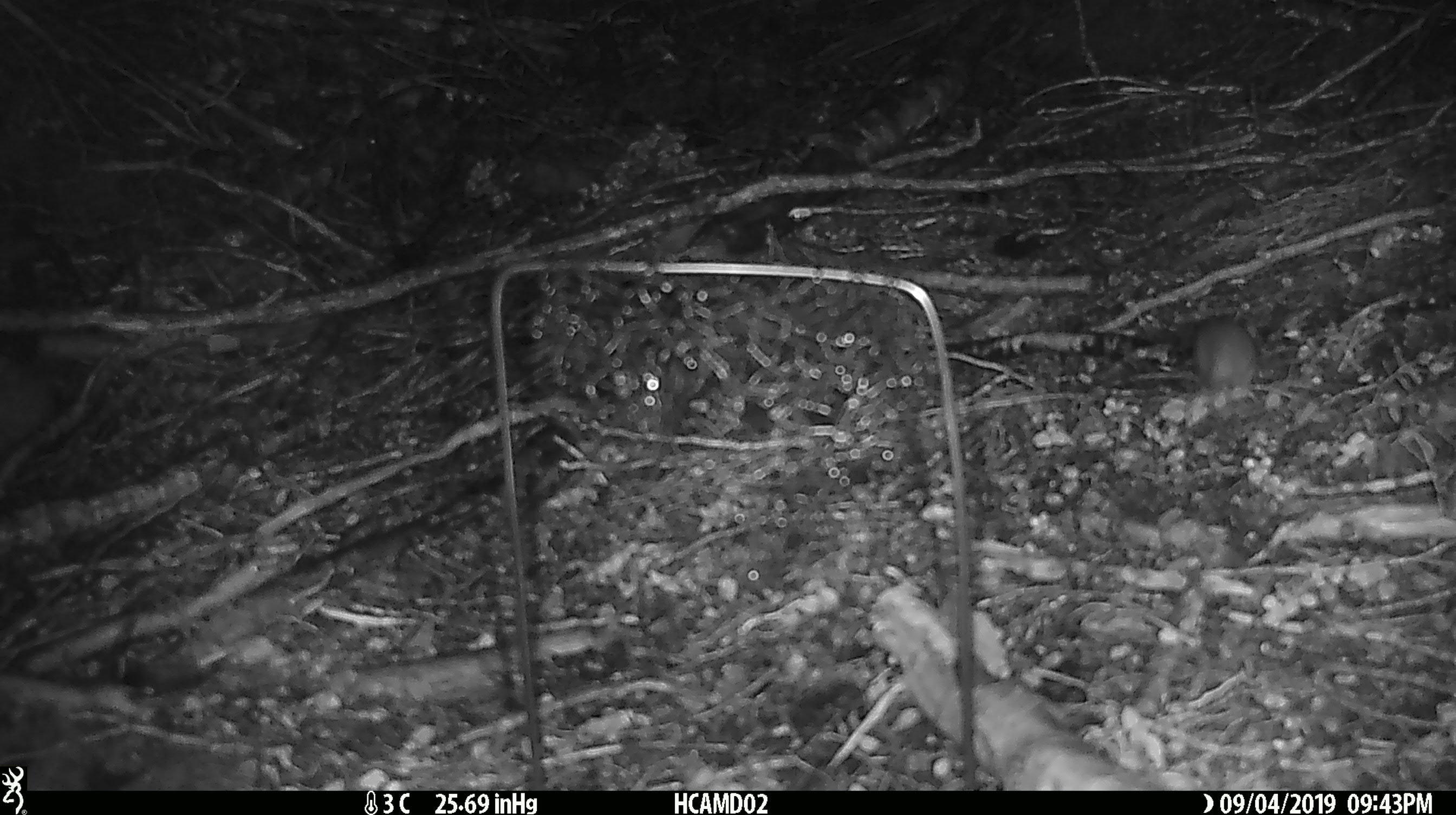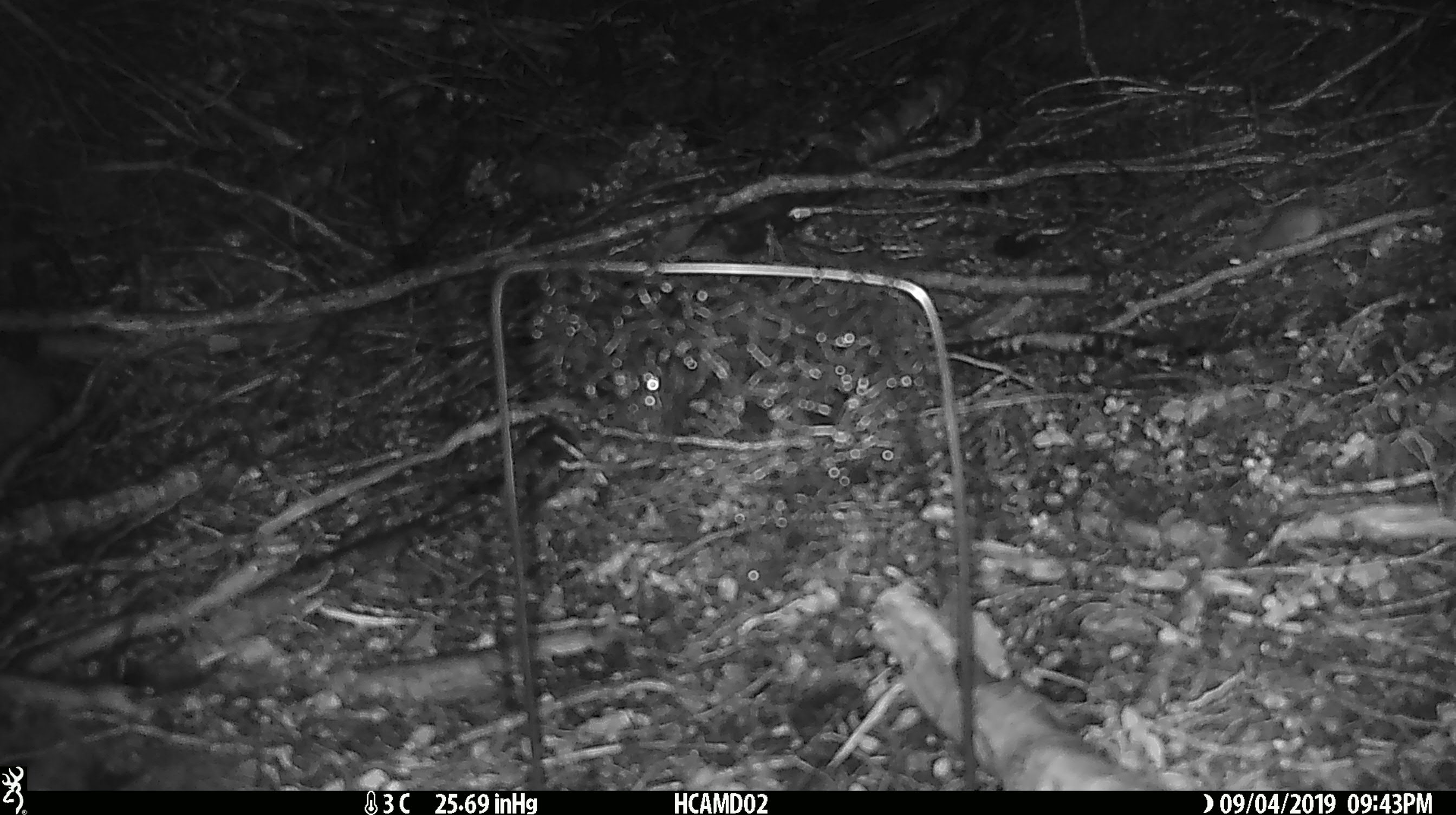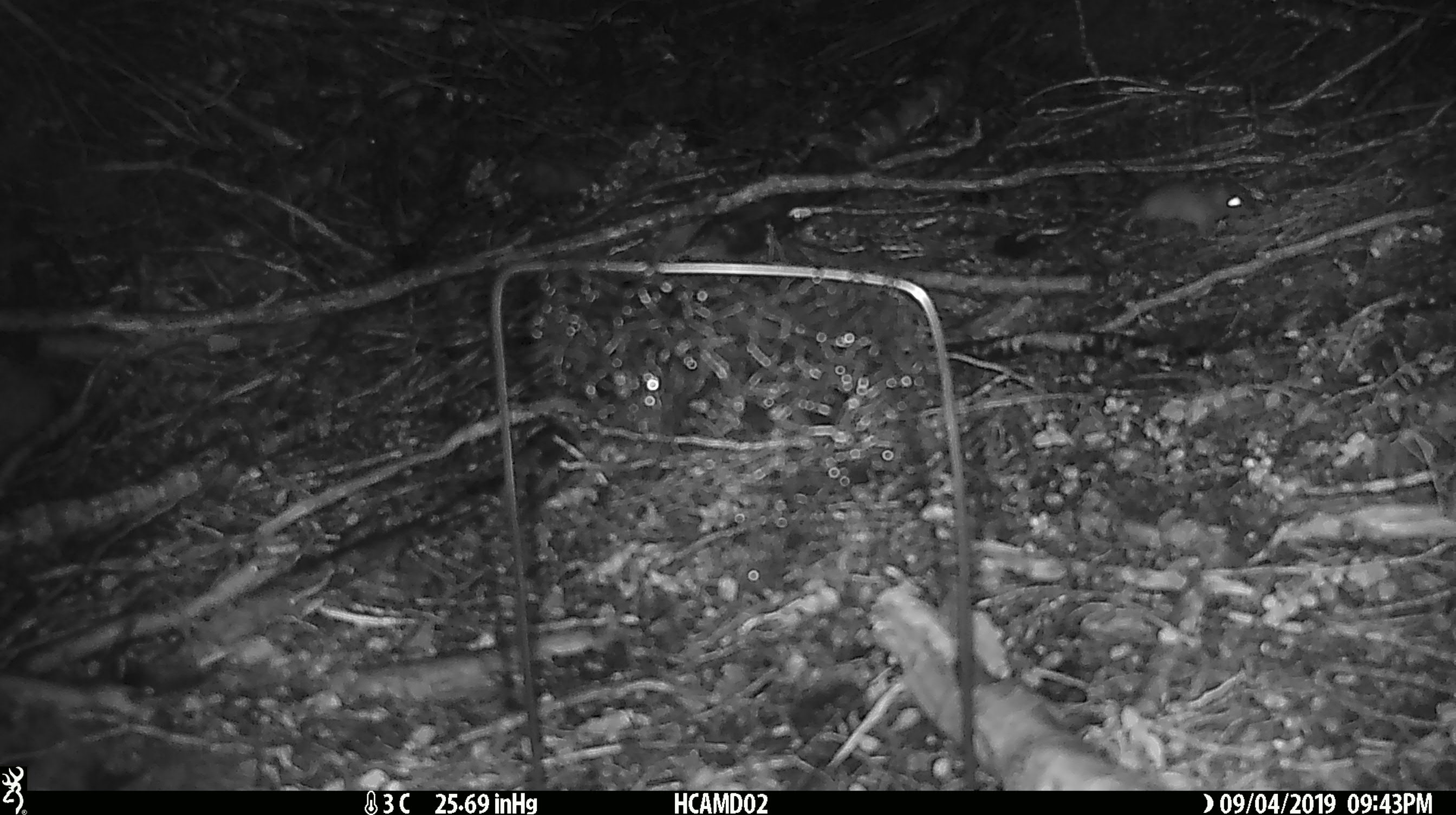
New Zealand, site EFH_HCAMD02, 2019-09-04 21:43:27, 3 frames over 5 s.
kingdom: Animalia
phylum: Chordata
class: Mammalia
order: Rodentia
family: Muridae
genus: Mus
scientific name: Mus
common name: mouse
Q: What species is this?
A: Mouse (Mus).